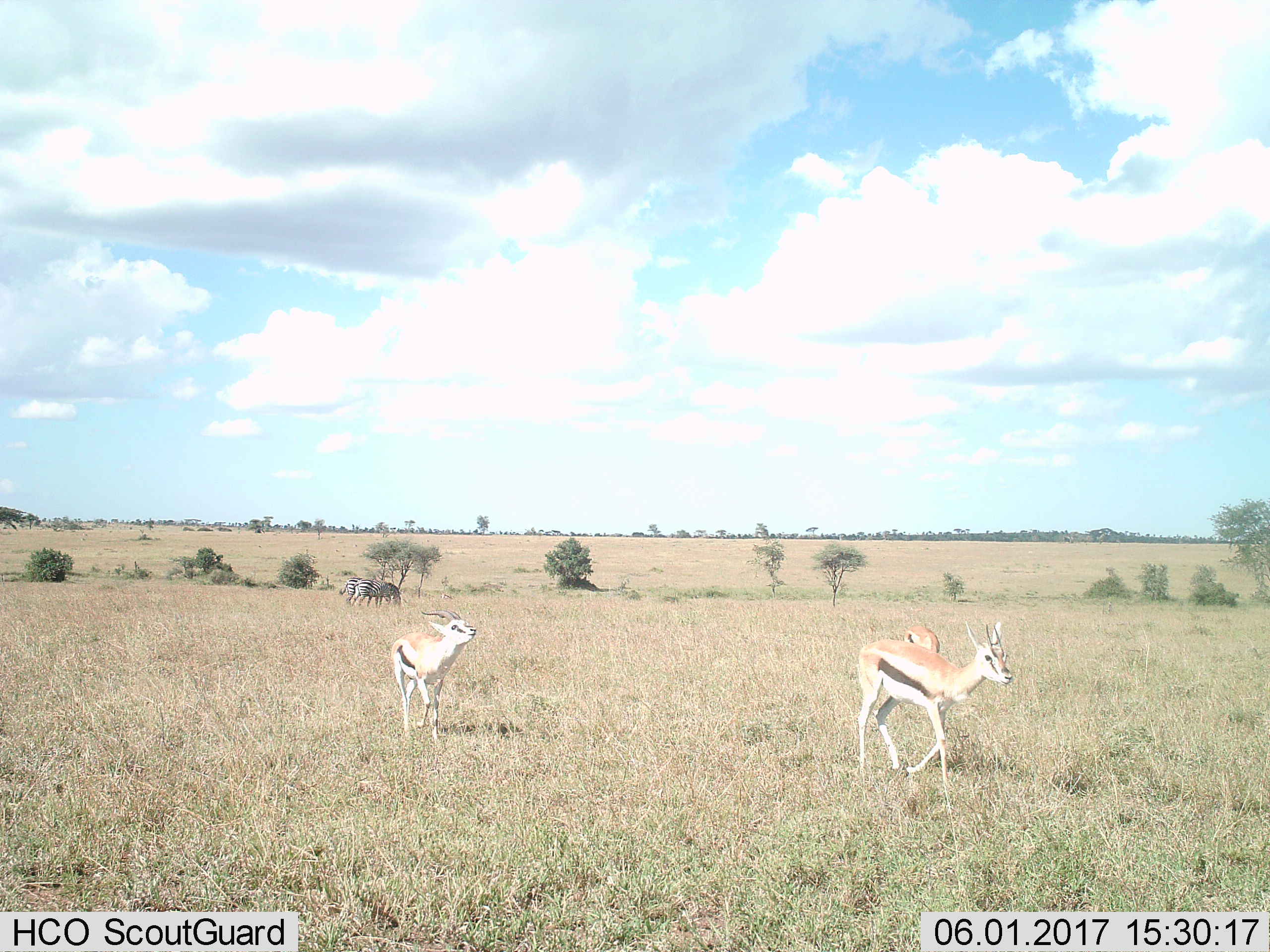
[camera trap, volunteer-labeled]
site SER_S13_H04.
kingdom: Animalia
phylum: Chordata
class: Mammalia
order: Artiodactyla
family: Bovidae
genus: Eudorcas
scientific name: Eudorcas thomsonii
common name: thomson's gazelle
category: gazellethomsons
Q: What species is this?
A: Gazellethomsons (thomson's gazelle) (Eudorcas thomsonii).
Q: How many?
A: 3.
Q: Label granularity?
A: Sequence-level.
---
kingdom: Animalia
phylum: Chordata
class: Mammalia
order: Perissodactyla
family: Equidae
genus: Equus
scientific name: Equus quagga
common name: plains zebra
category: zebraplains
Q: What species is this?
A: Zebraplains (plains zebra) (Equus quagga).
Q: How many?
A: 2.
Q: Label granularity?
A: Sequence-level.